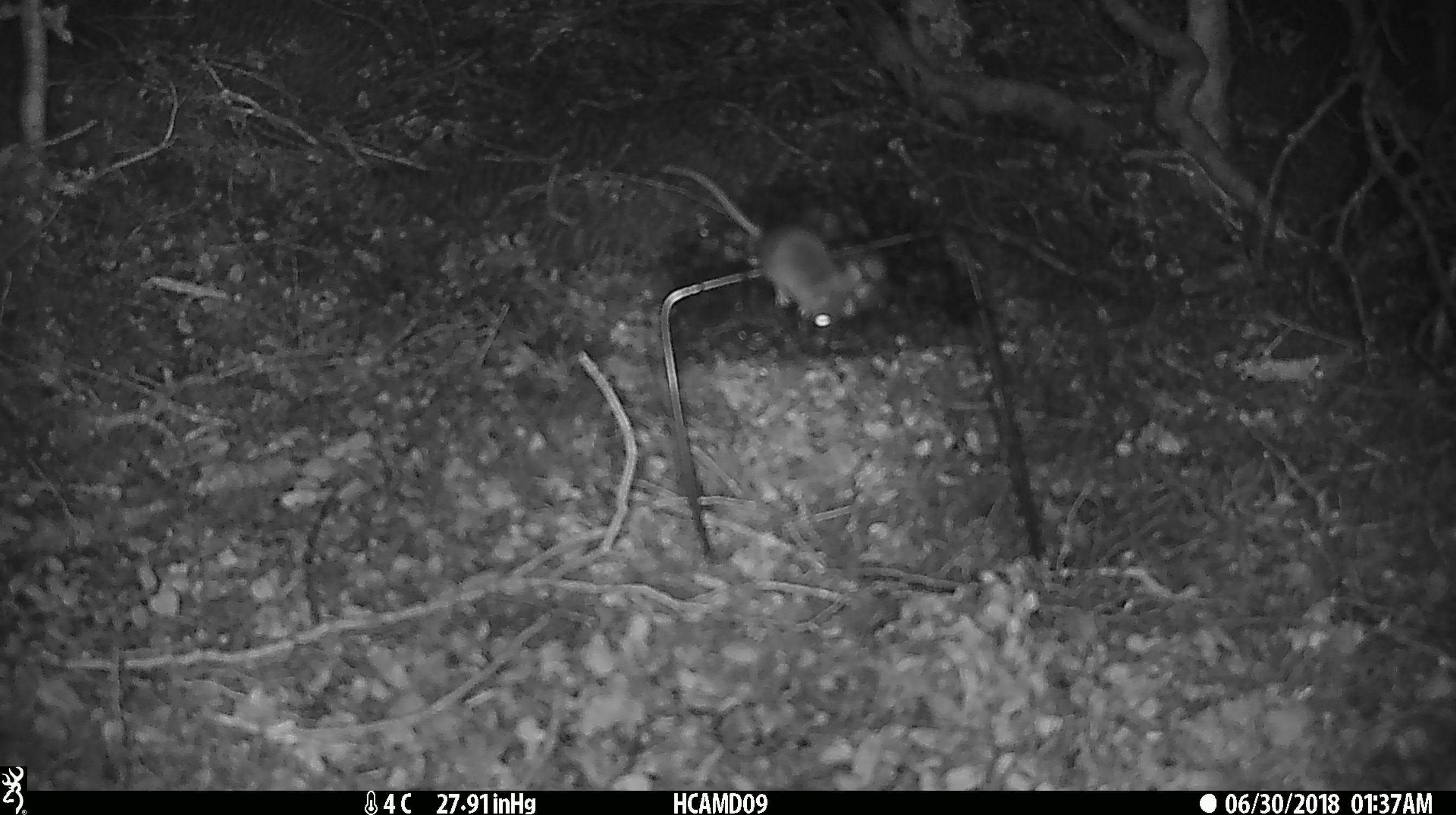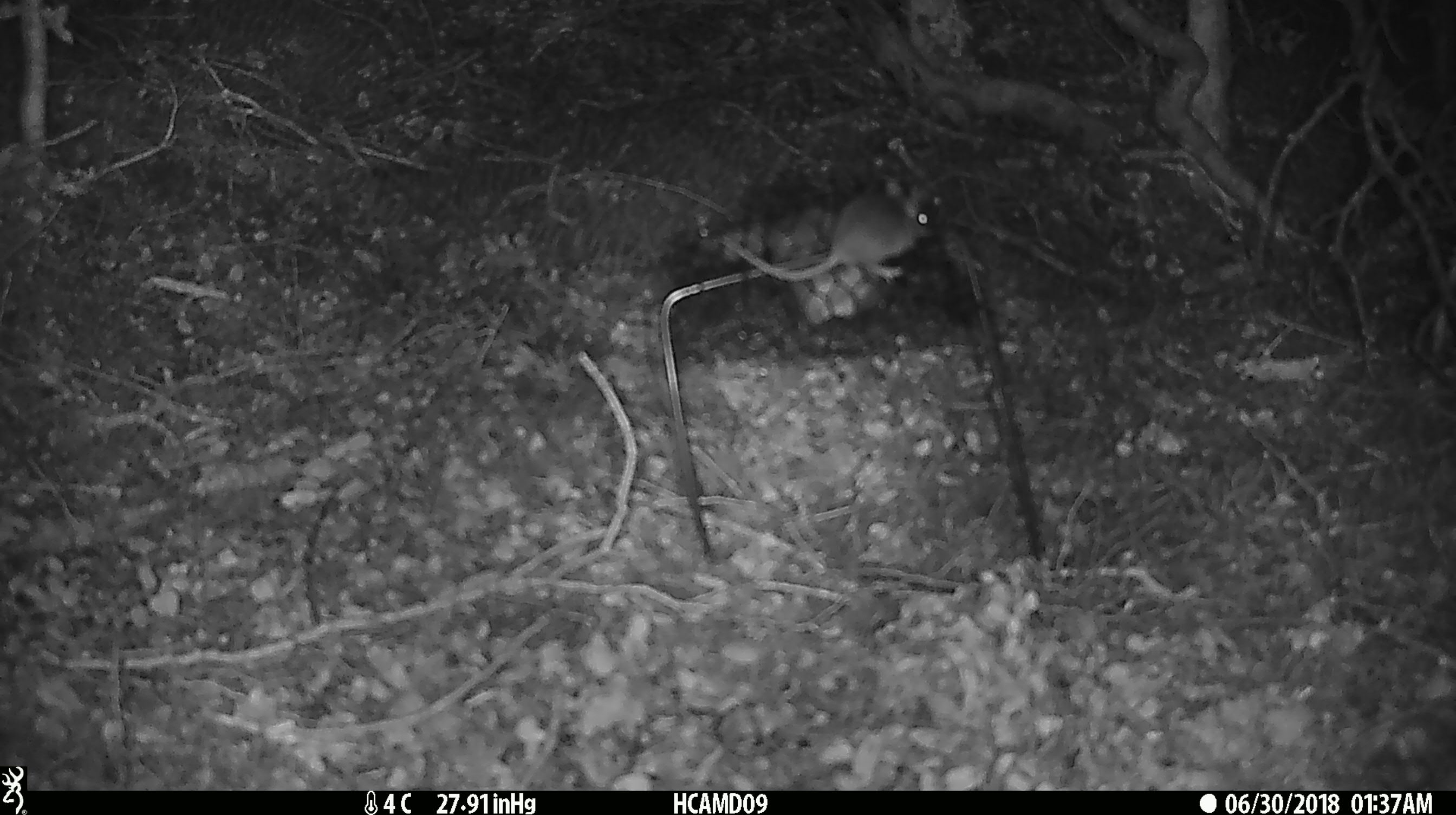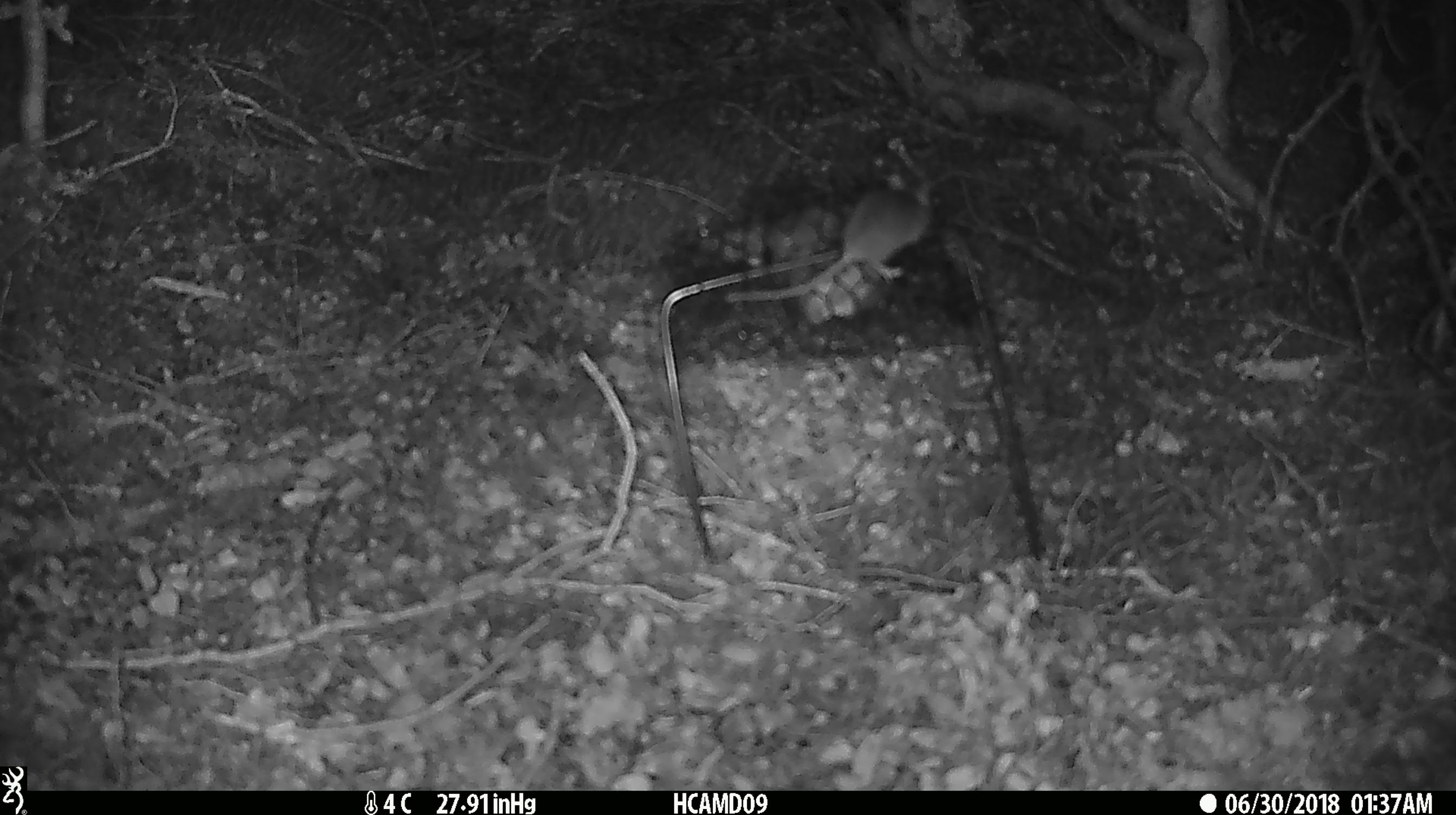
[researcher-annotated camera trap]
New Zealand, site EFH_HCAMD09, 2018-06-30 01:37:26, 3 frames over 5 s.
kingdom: Animalia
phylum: Chordata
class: Mammalia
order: Rodentia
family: Muridae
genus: Mus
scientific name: Mus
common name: mouse